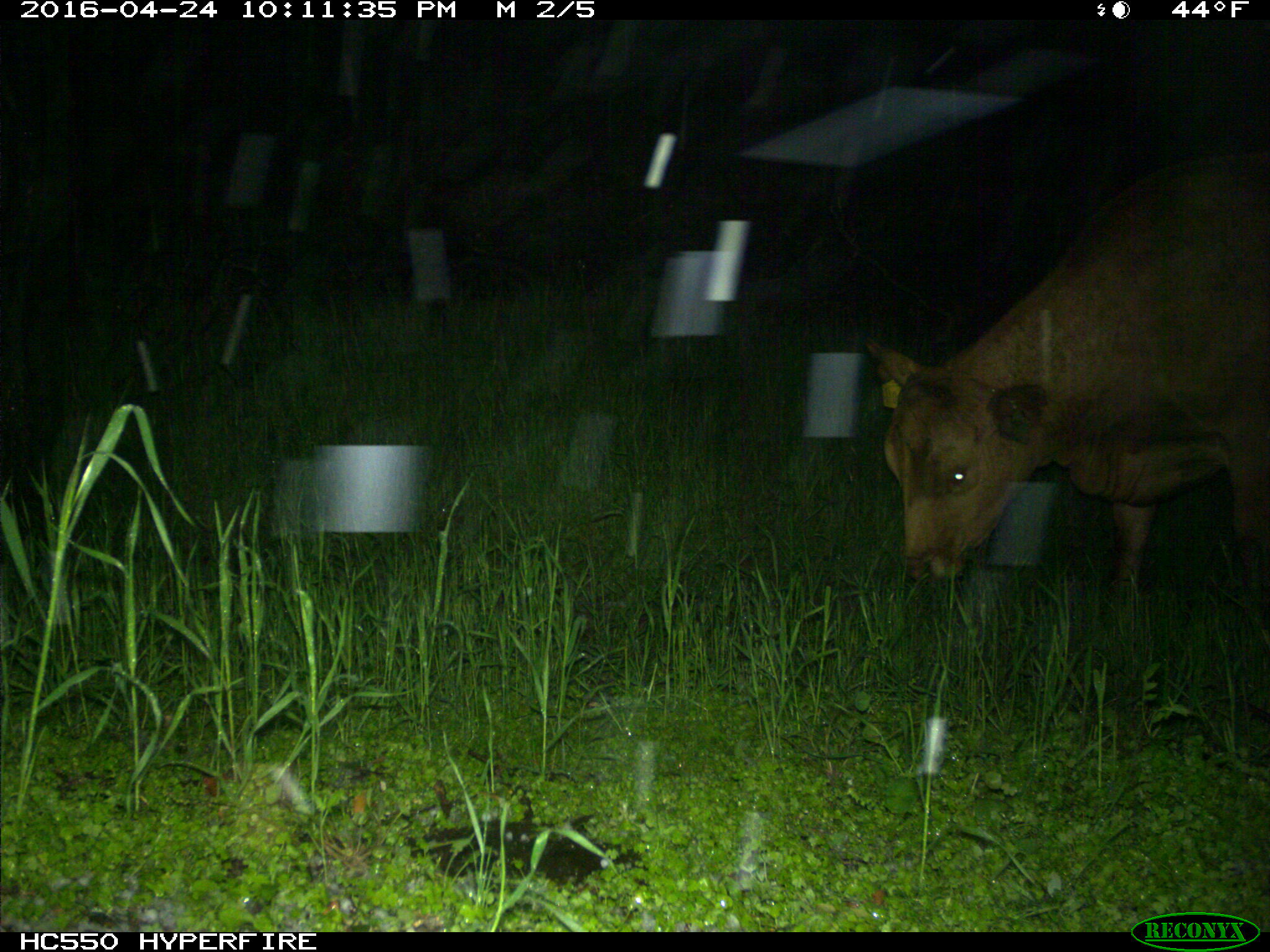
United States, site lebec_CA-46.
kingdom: Animalia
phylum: Chordata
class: Mammalia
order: Artiodactyla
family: Bovidae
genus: Bos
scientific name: Bos taurus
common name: domestic cow